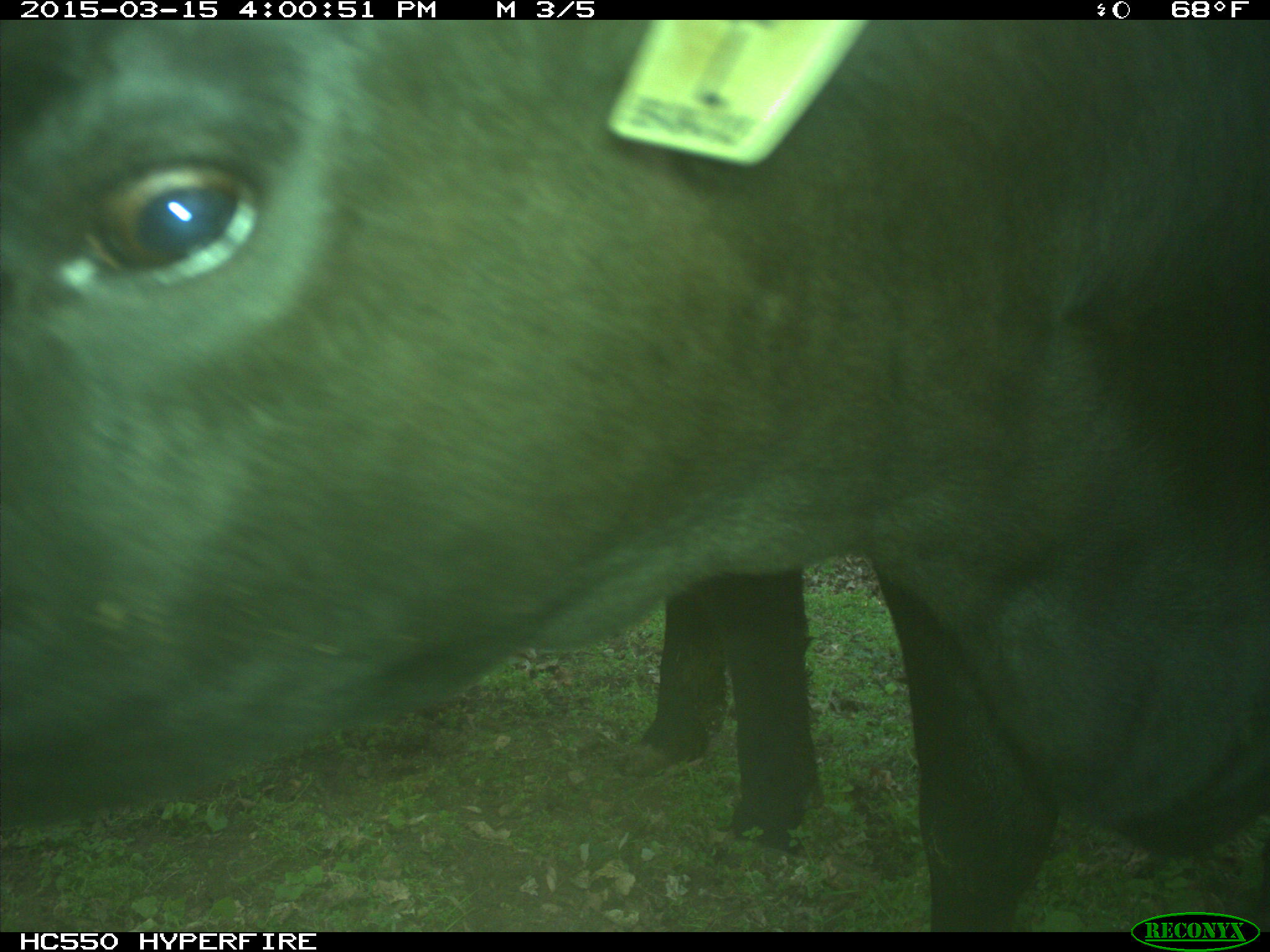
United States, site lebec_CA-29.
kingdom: Animalia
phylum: Chordata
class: Mammalia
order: Artiodactyla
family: Bovidae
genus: Bos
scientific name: Bos taurus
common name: domestic cow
Bos taurus (domestic cow).